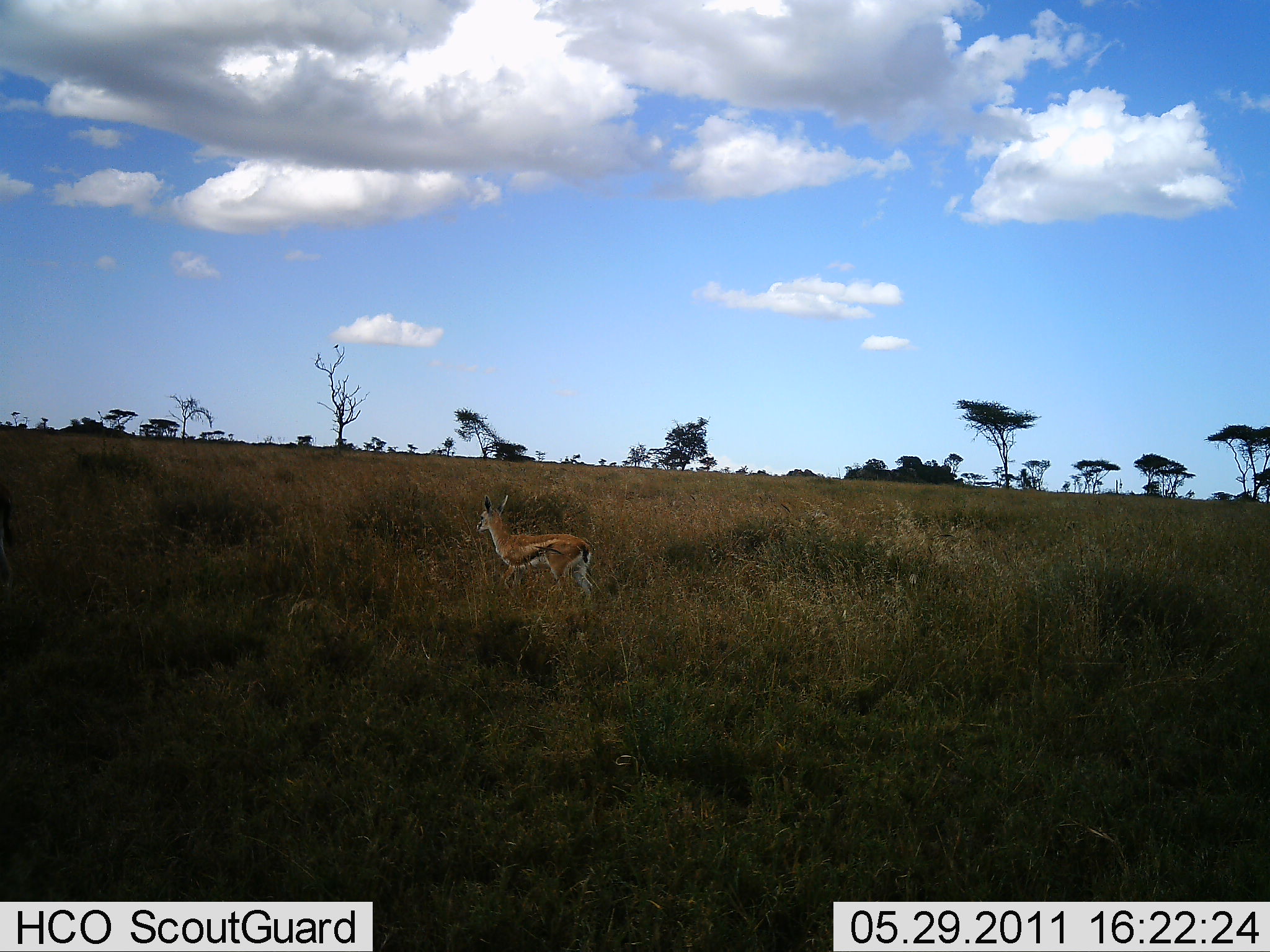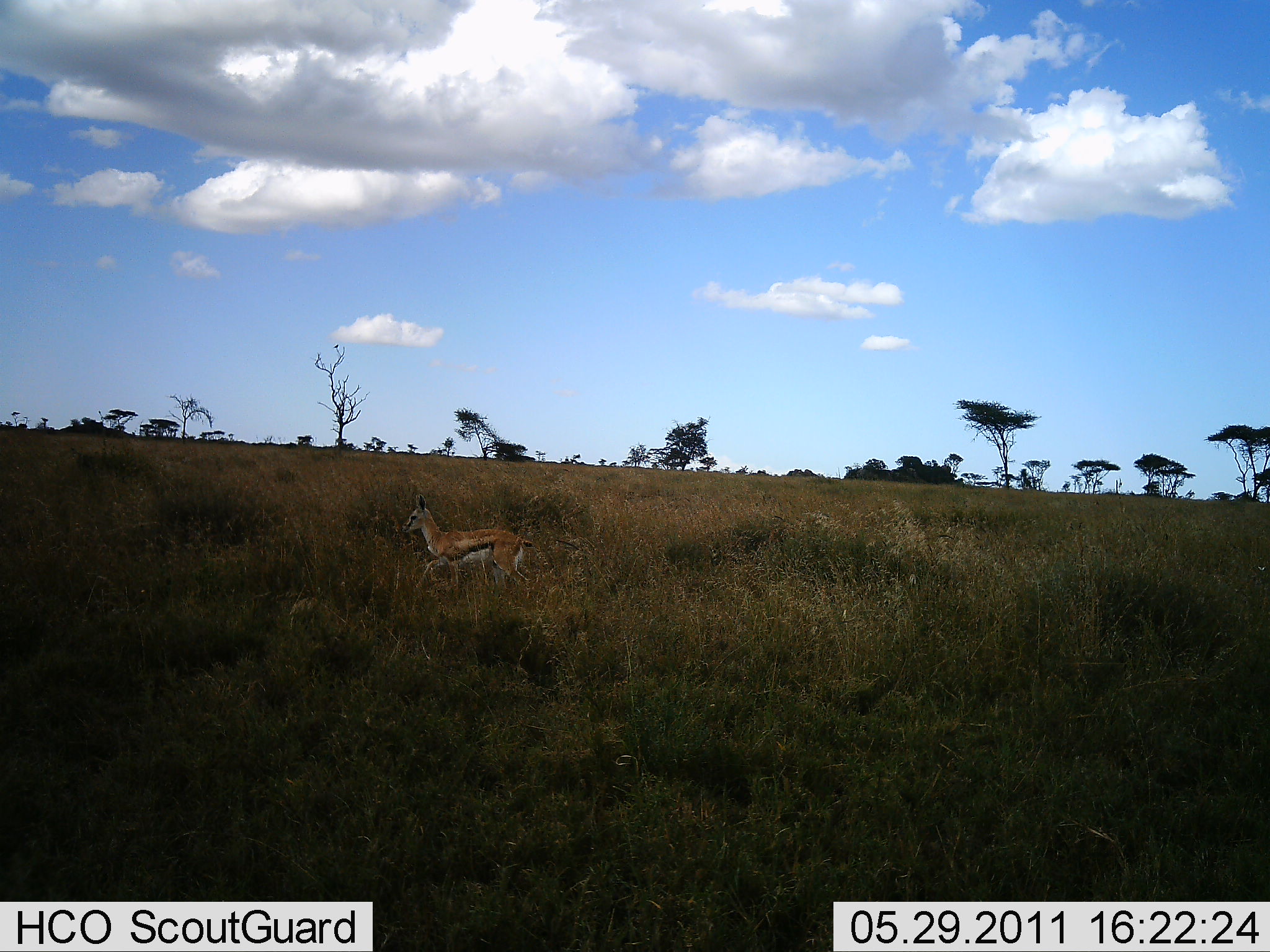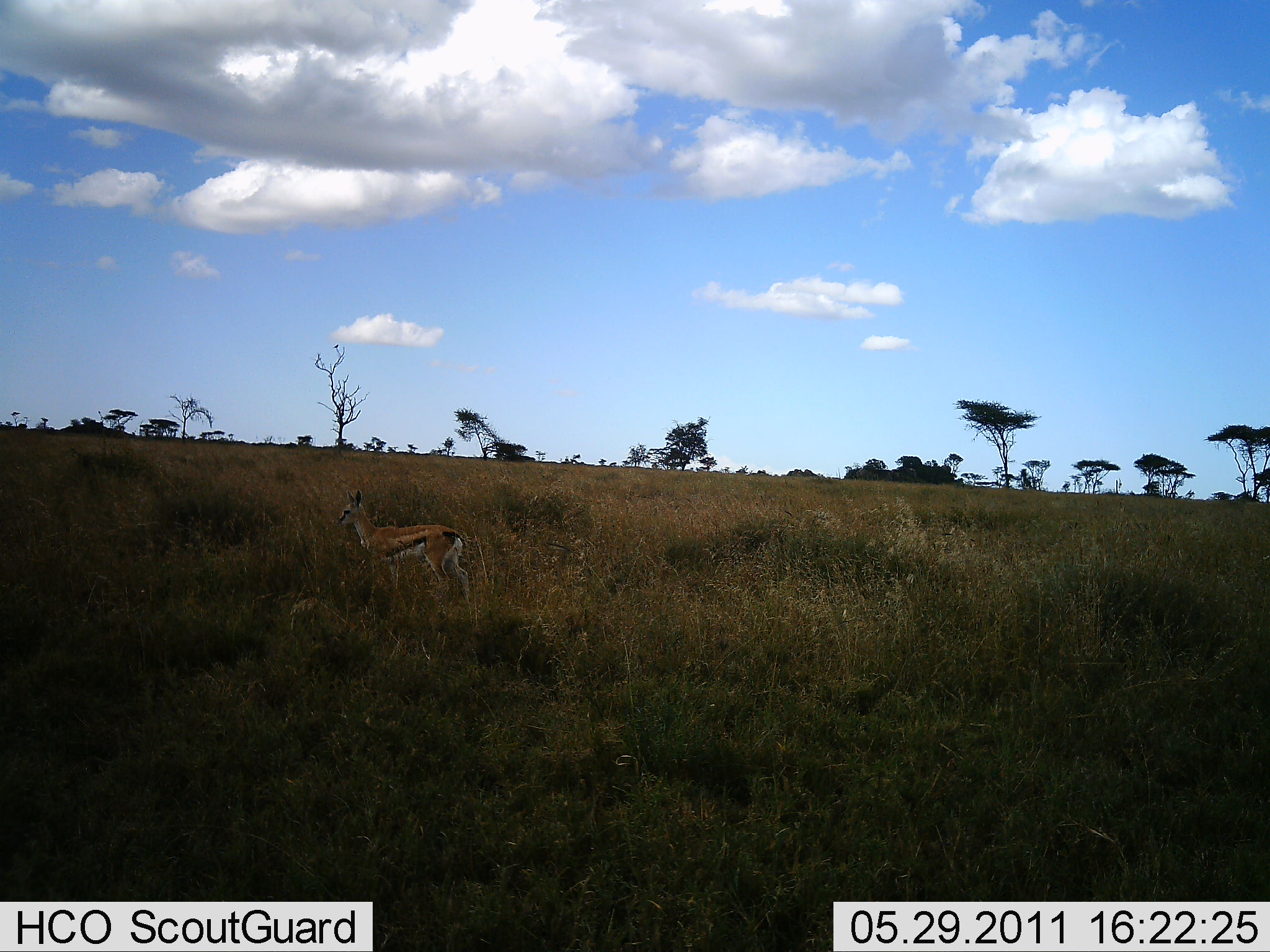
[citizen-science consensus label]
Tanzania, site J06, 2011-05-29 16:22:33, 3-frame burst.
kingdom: Animalia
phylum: Chordata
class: Mammalia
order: Artiodactyla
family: Bovidae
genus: Eudorcas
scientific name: Eudorcas thomsonii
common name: thomson's gazelle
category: gazellethomsons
Gazellethomsons (thomson's gazelle) (Eudorcas thomsonii), count 1. Behavior (volunteer vote fractions): standing 7%, resting 0%, moving 93%, interacting 0%. Young present (vote fraction): 7%. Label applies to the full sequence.